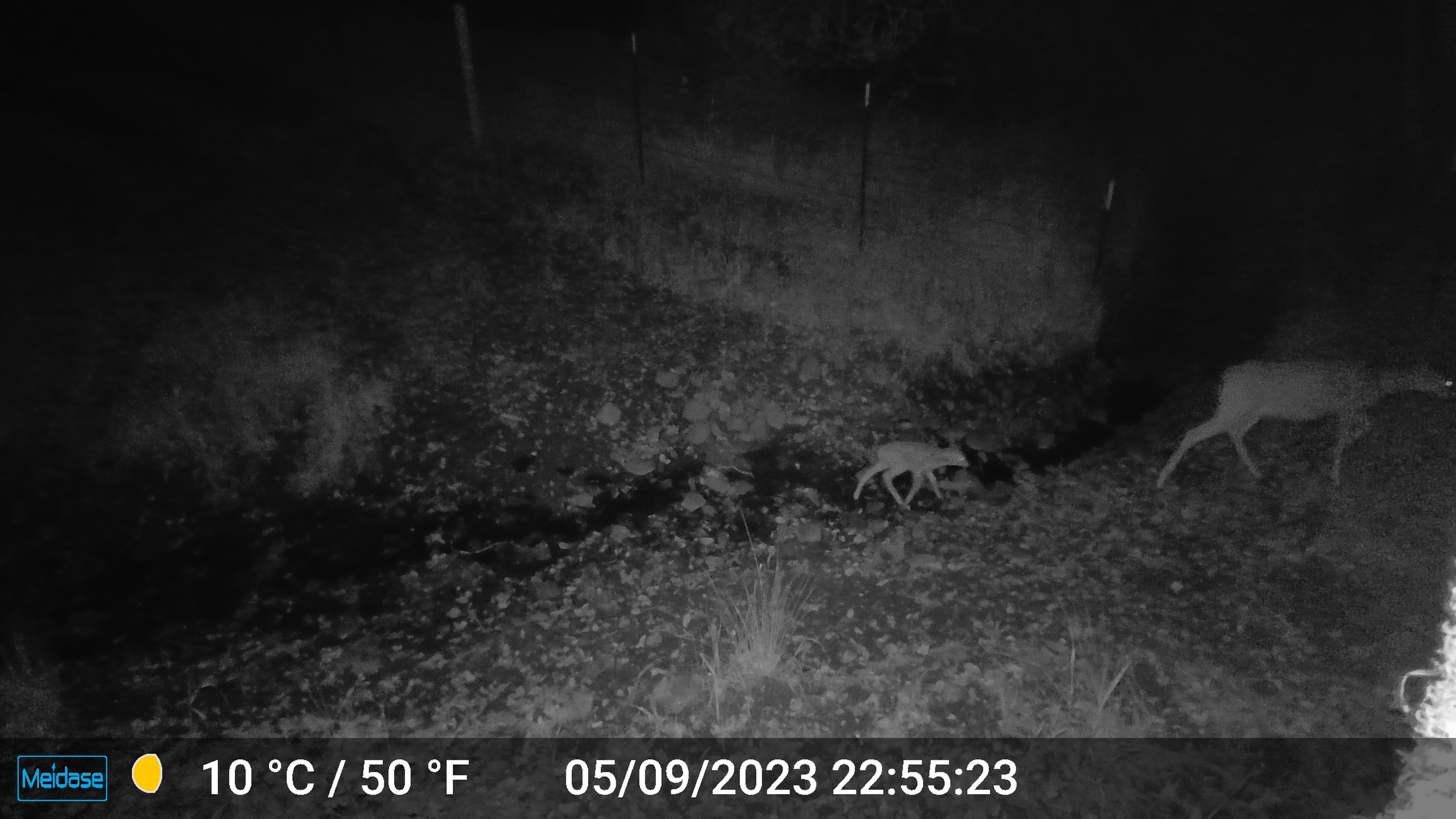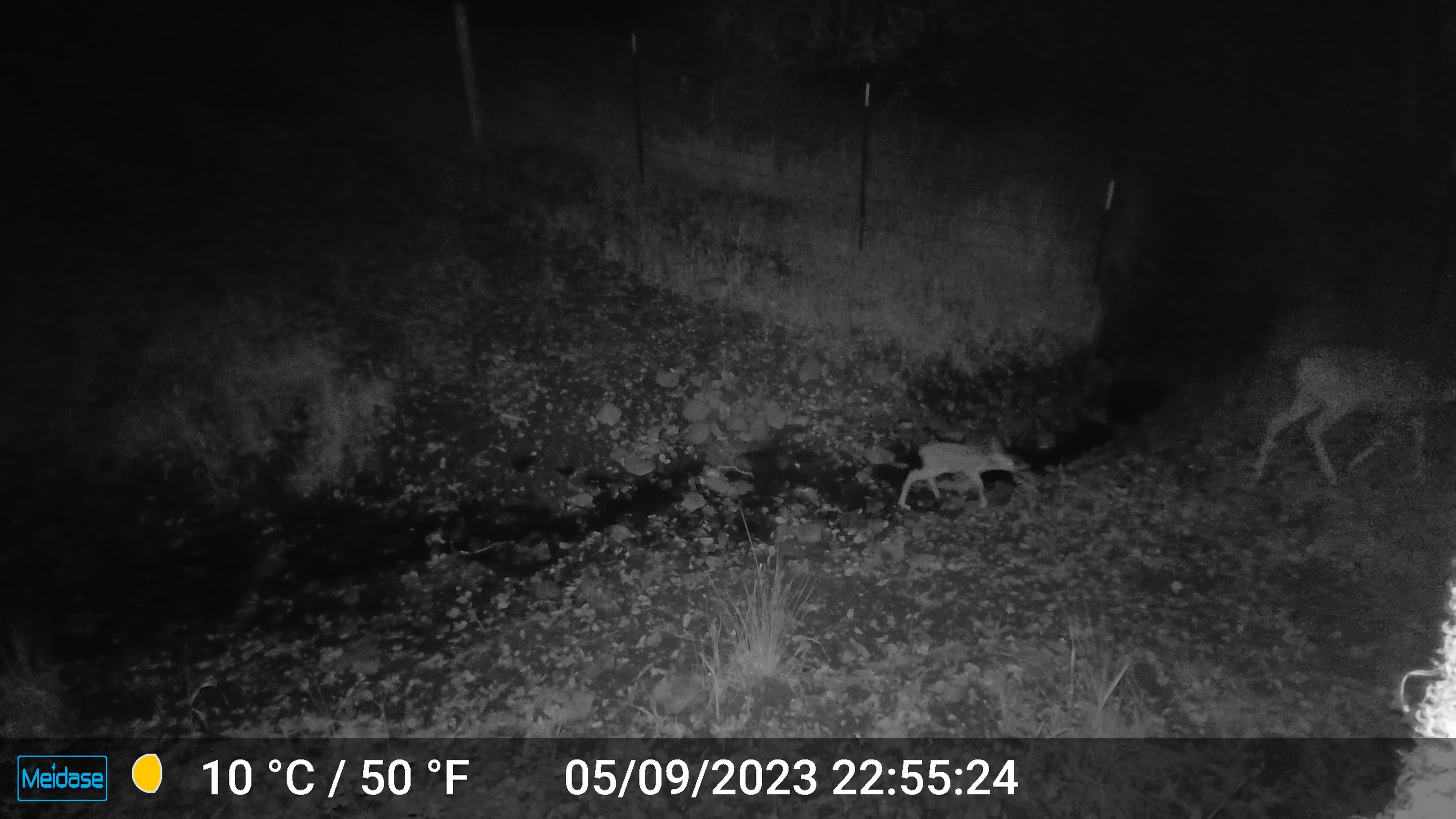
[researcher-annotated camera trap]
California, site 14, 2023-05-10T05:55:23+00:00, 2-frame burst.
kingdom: Animalia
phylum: Chordata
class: Mammalia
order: Artiodactyla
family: Cervidae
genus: Odocoileus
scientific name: Odocoileus hemionus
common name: mule deer